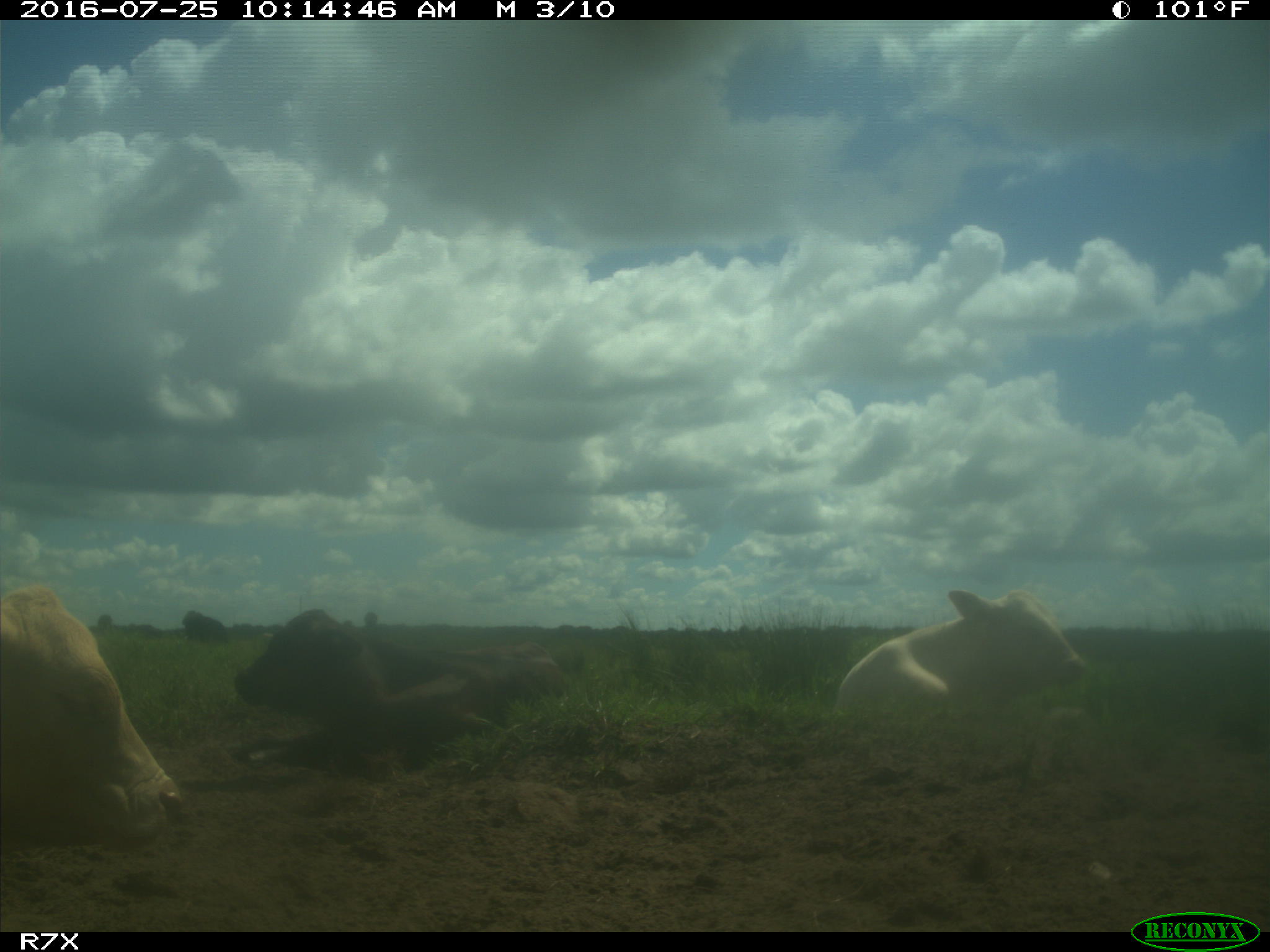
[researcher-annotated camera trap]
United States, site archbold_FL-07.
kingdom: Animalia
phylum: Chordata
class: Mammalia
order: Artiodactyla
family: Bovidae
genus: Bos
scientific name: Bos taurus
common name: domestic cow